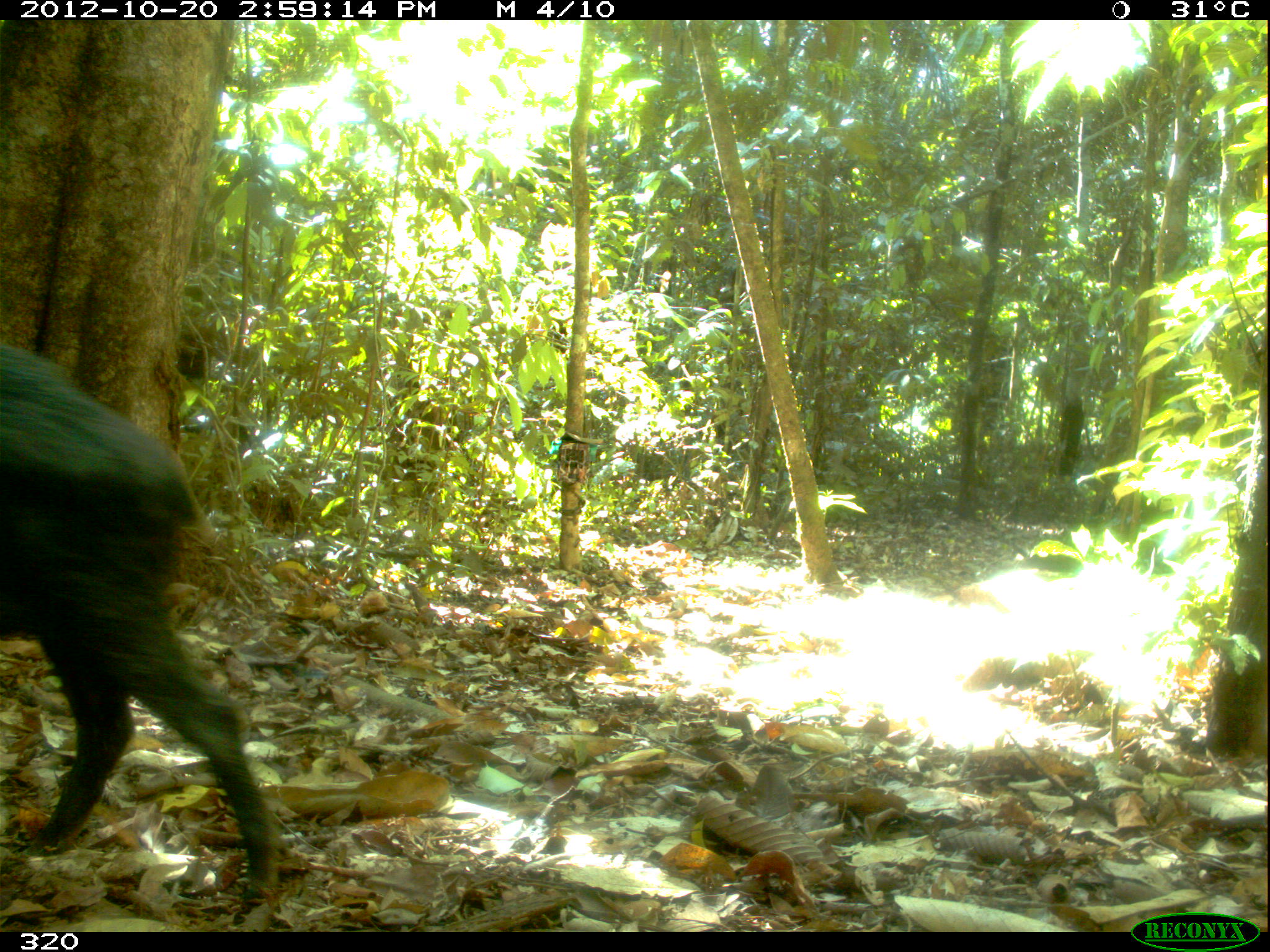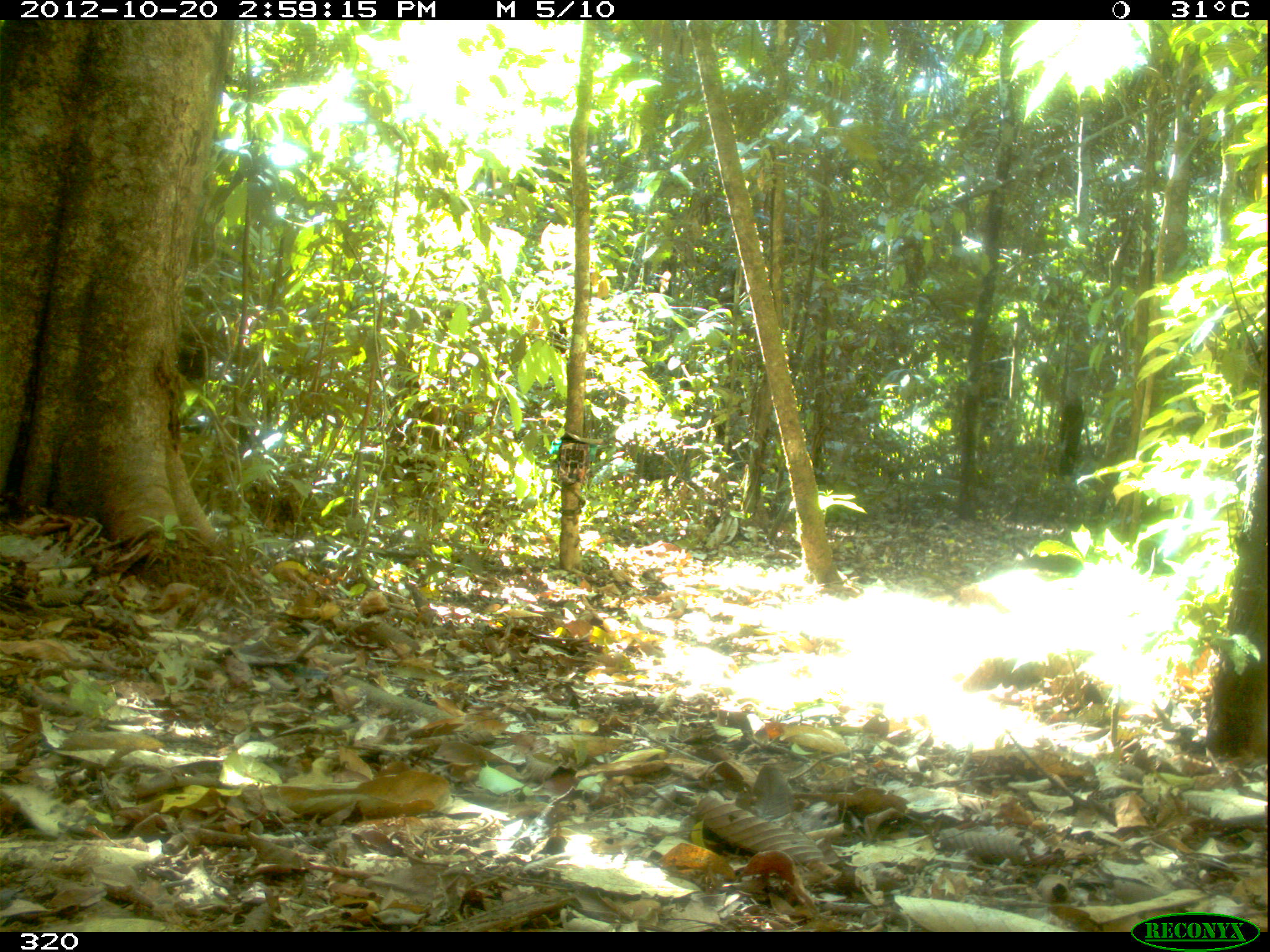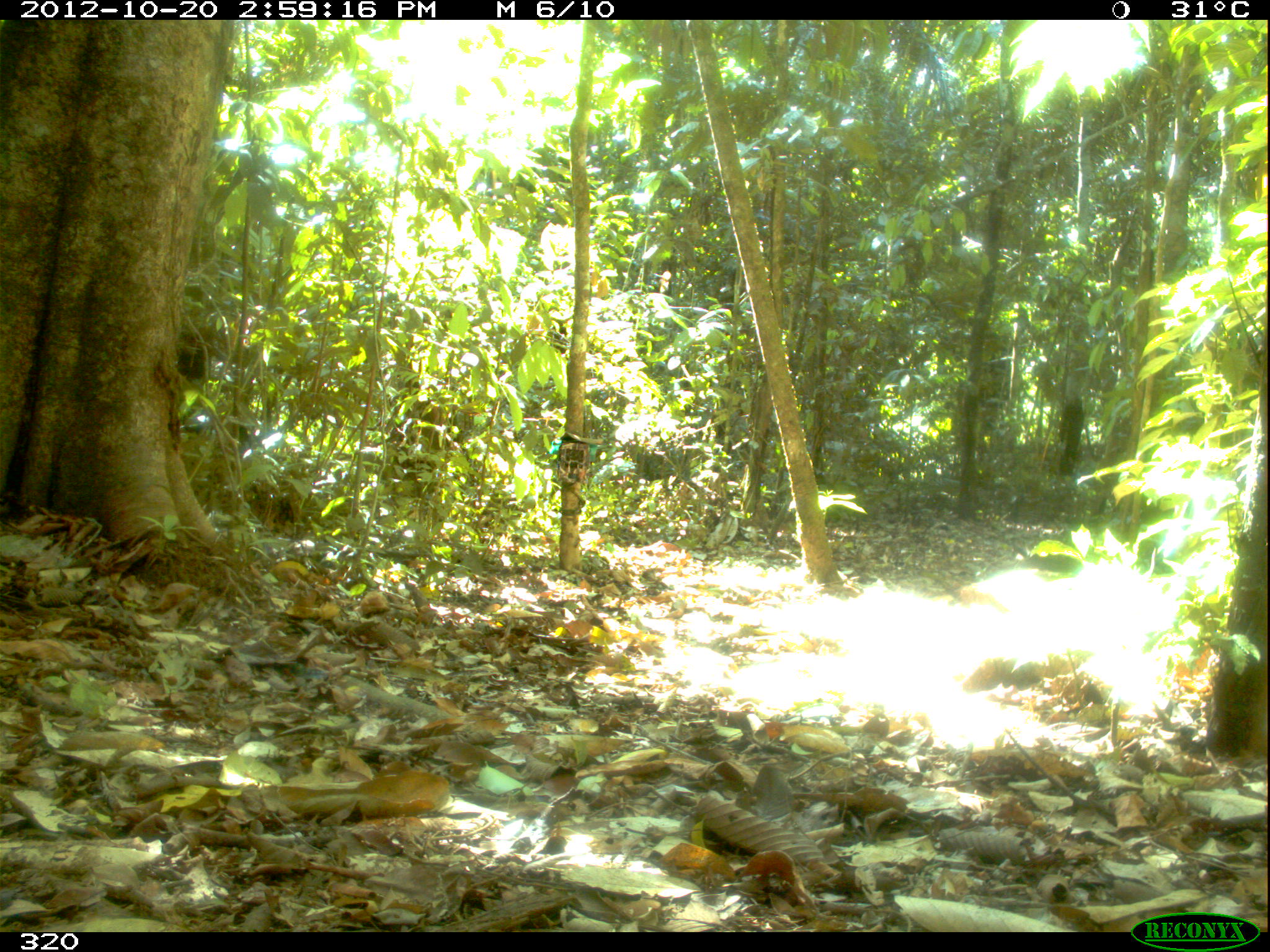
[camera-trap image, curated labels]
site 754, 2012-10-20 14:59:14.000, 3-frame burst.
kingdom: Animalia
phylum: Chordata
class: Mammalia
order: Artiodactyla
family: Tayassuidae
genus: Tayassu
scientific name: Tayassu pecari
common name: white-lipped peccary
Tayassu pecari (white-lipped peccary).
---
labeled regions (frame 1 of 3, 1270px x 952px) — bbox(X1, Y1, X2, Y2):
tayassu pecari: bbox(0, 338, 275, 913)